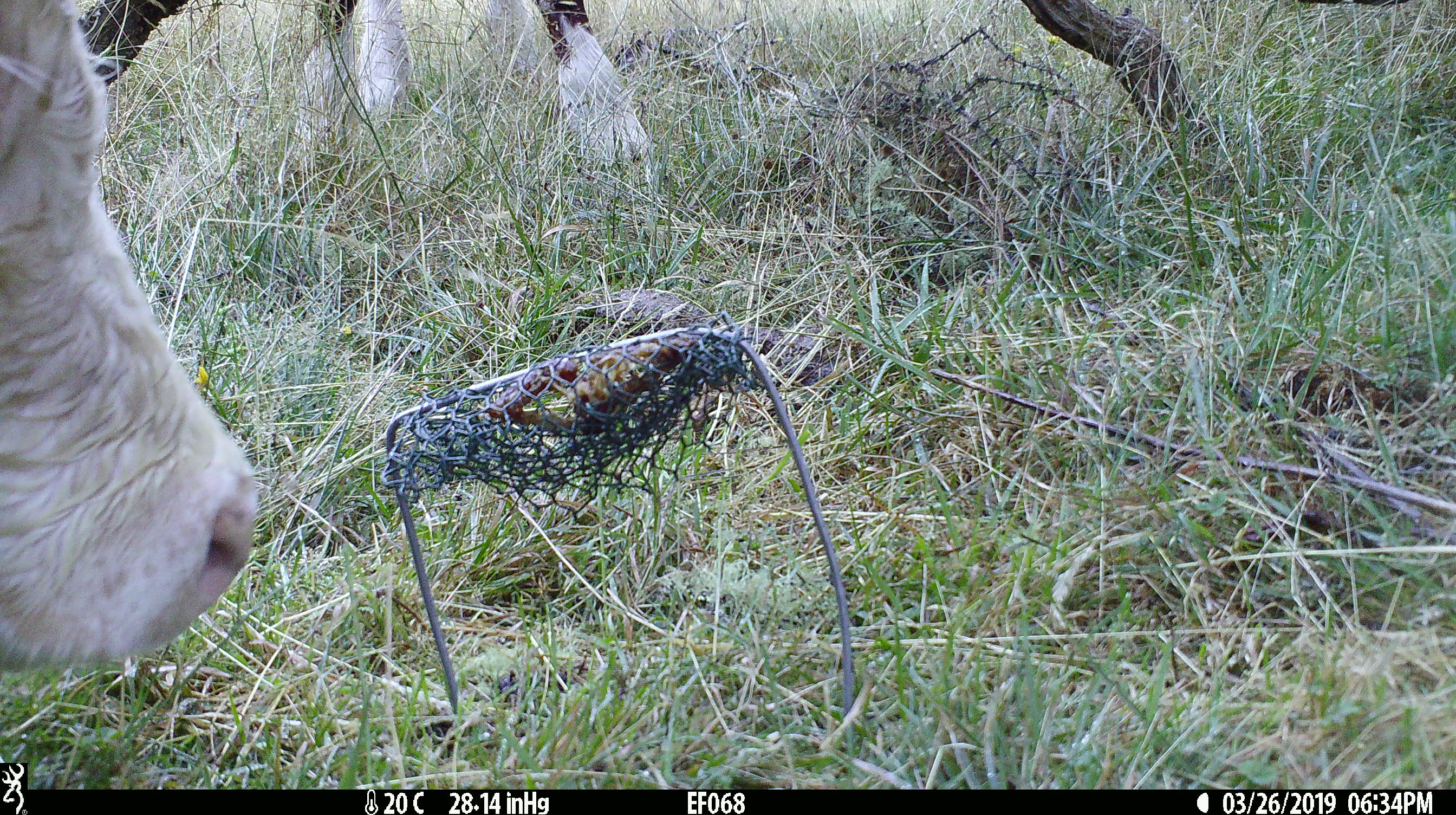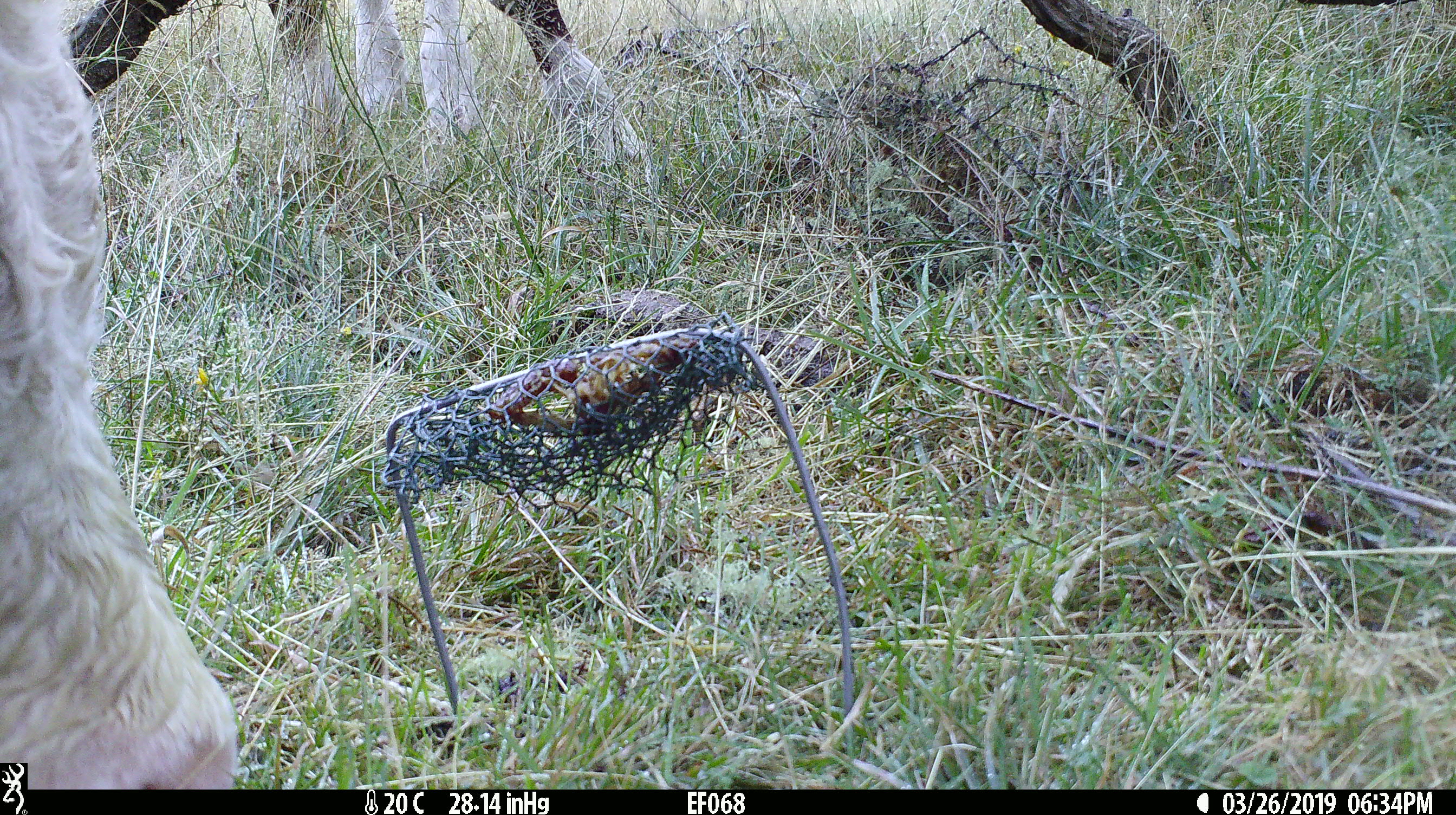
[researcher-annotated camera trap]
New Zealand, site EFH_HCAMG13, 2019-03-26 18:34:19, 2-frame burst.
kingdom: Animalia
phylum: Chordata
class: Mammalia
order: Artiodactyla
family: Bovidae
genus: Bos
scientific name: Bos taurus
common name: domestic cow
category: cow